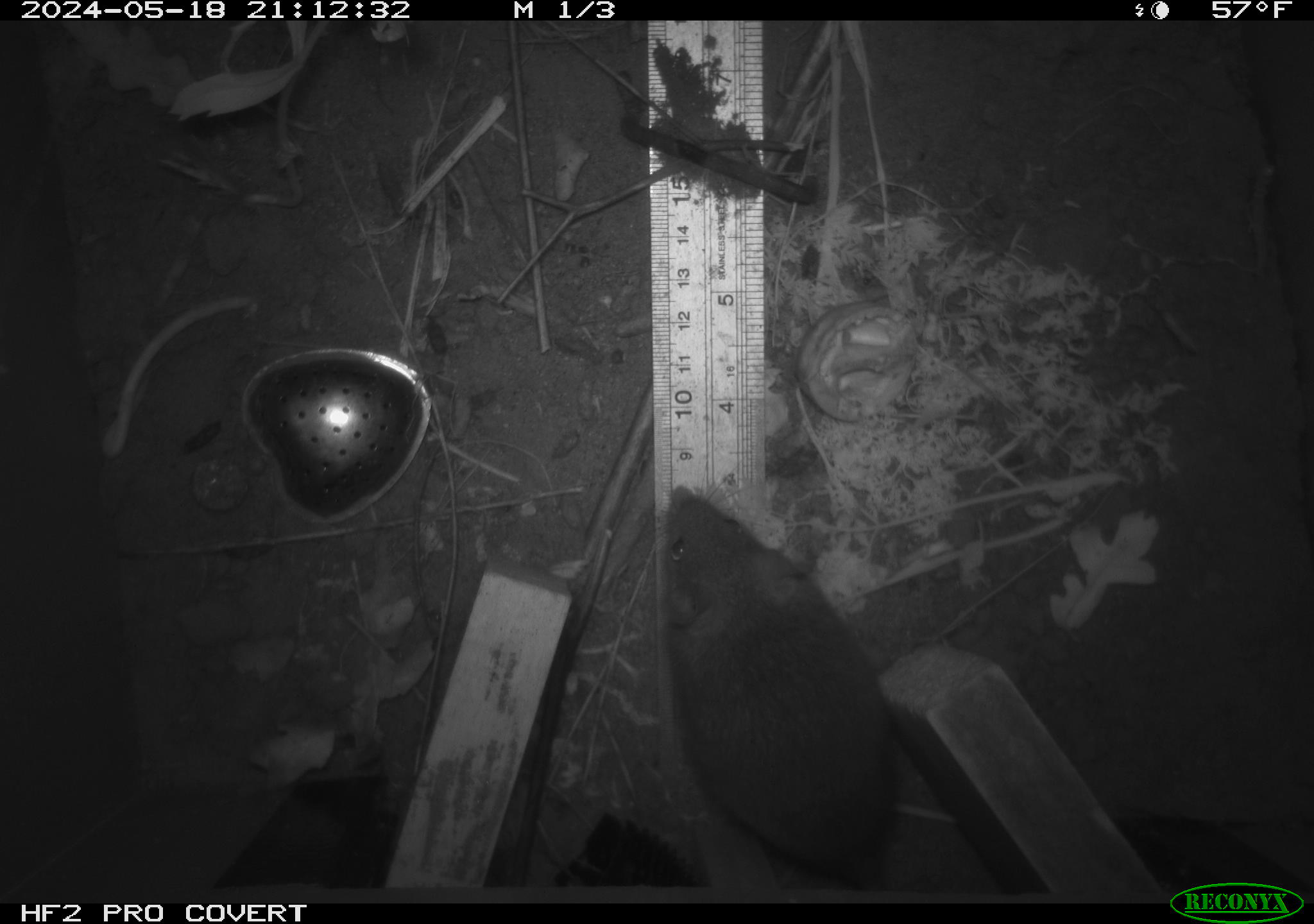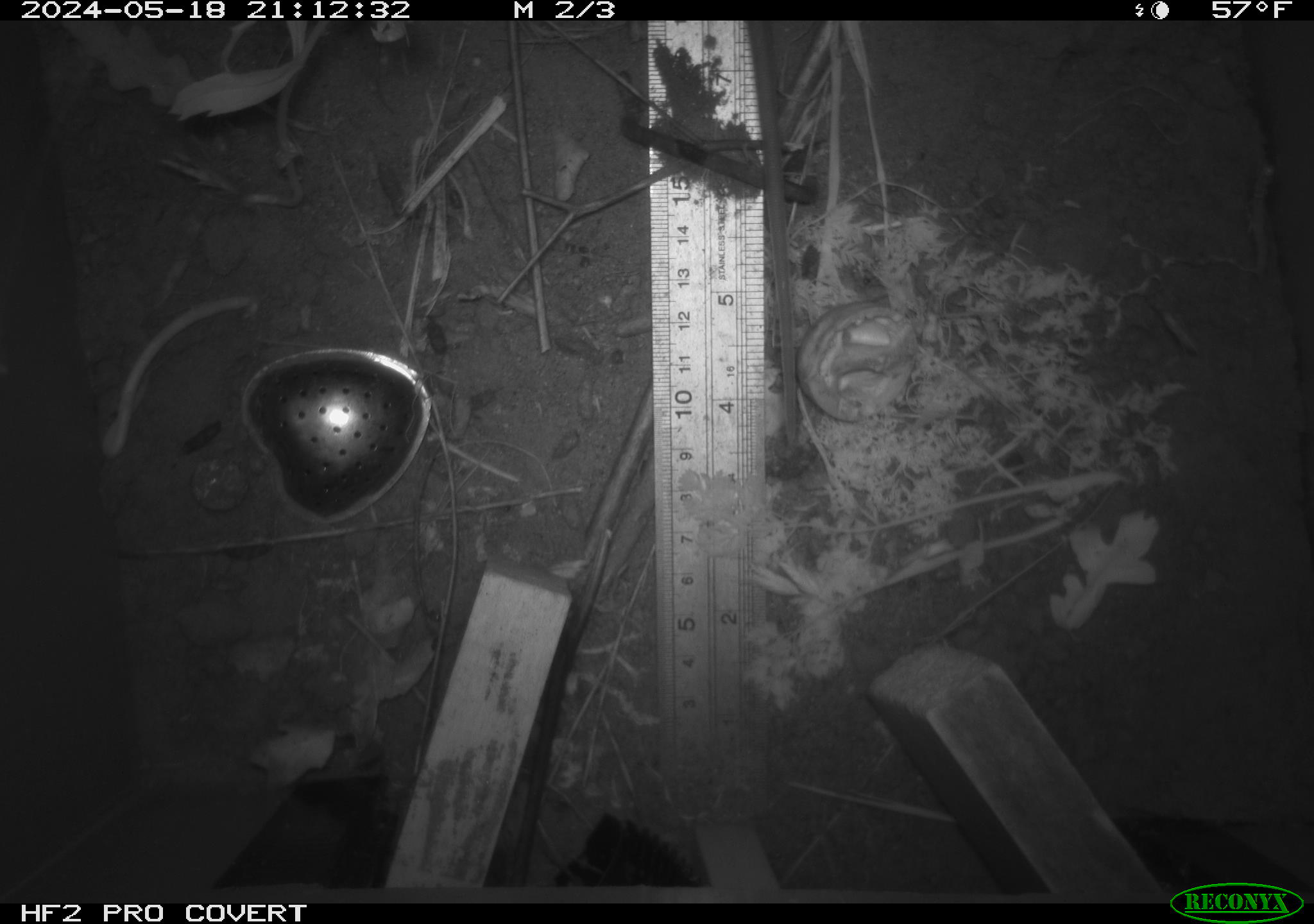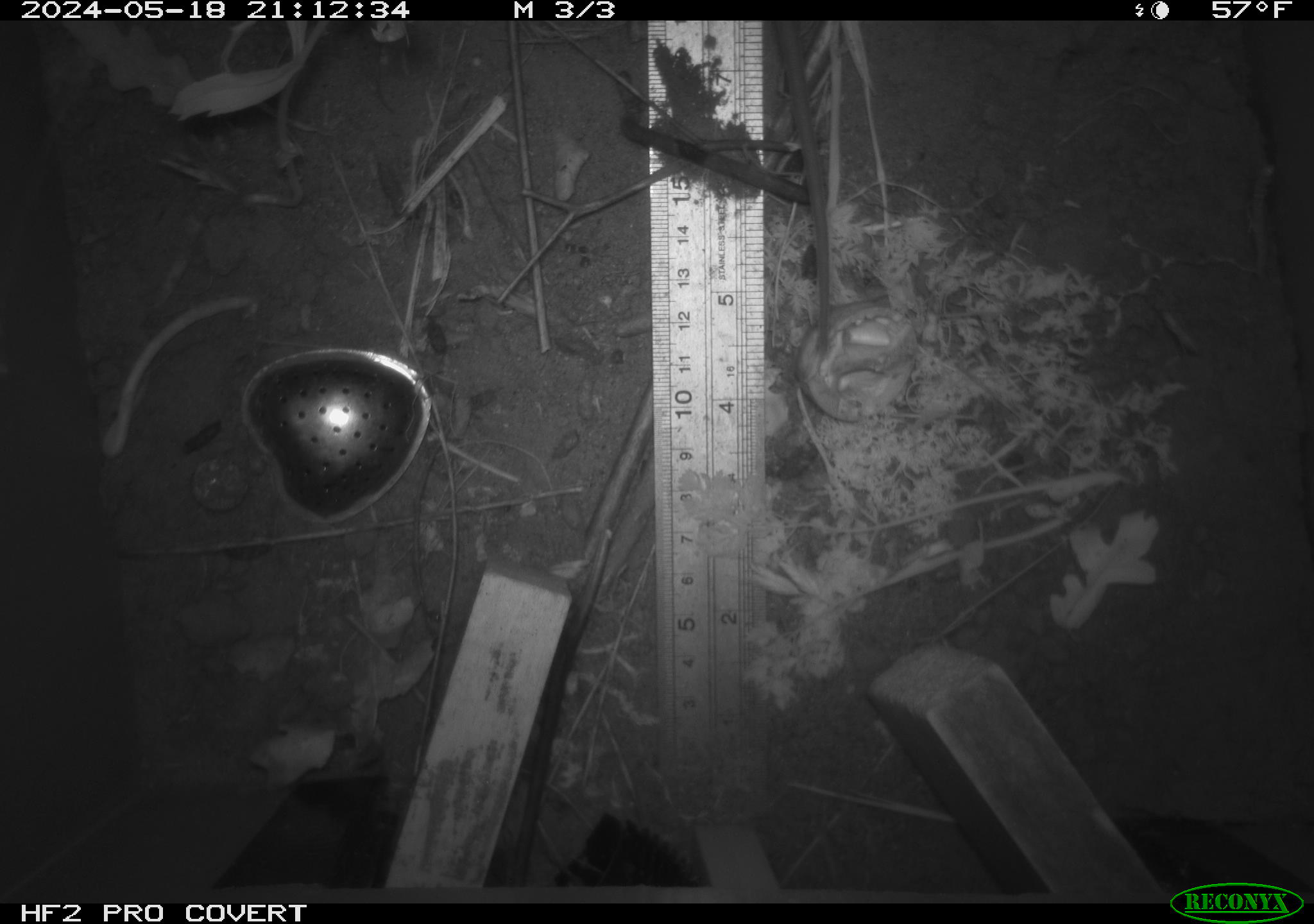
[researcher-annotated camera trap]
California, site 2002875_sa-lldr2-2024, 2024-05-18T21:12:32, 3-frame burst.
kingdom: Animalia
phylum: Chordata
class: Mammalia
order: Rodentia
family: Muridae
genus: Rattus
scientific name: Rattus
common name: rat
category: rattus species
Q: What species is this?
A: Rattus species (rat) (Rattus).